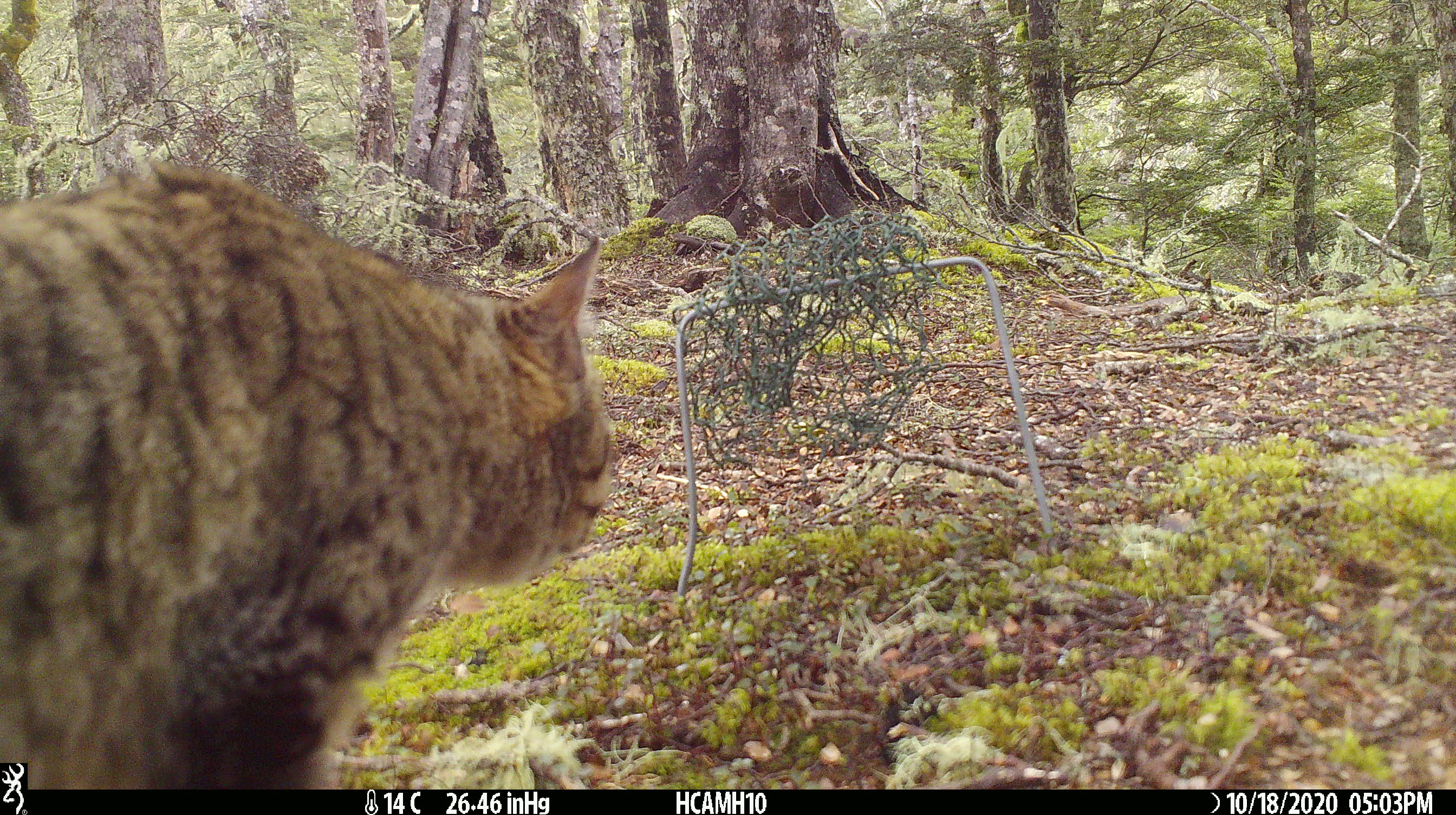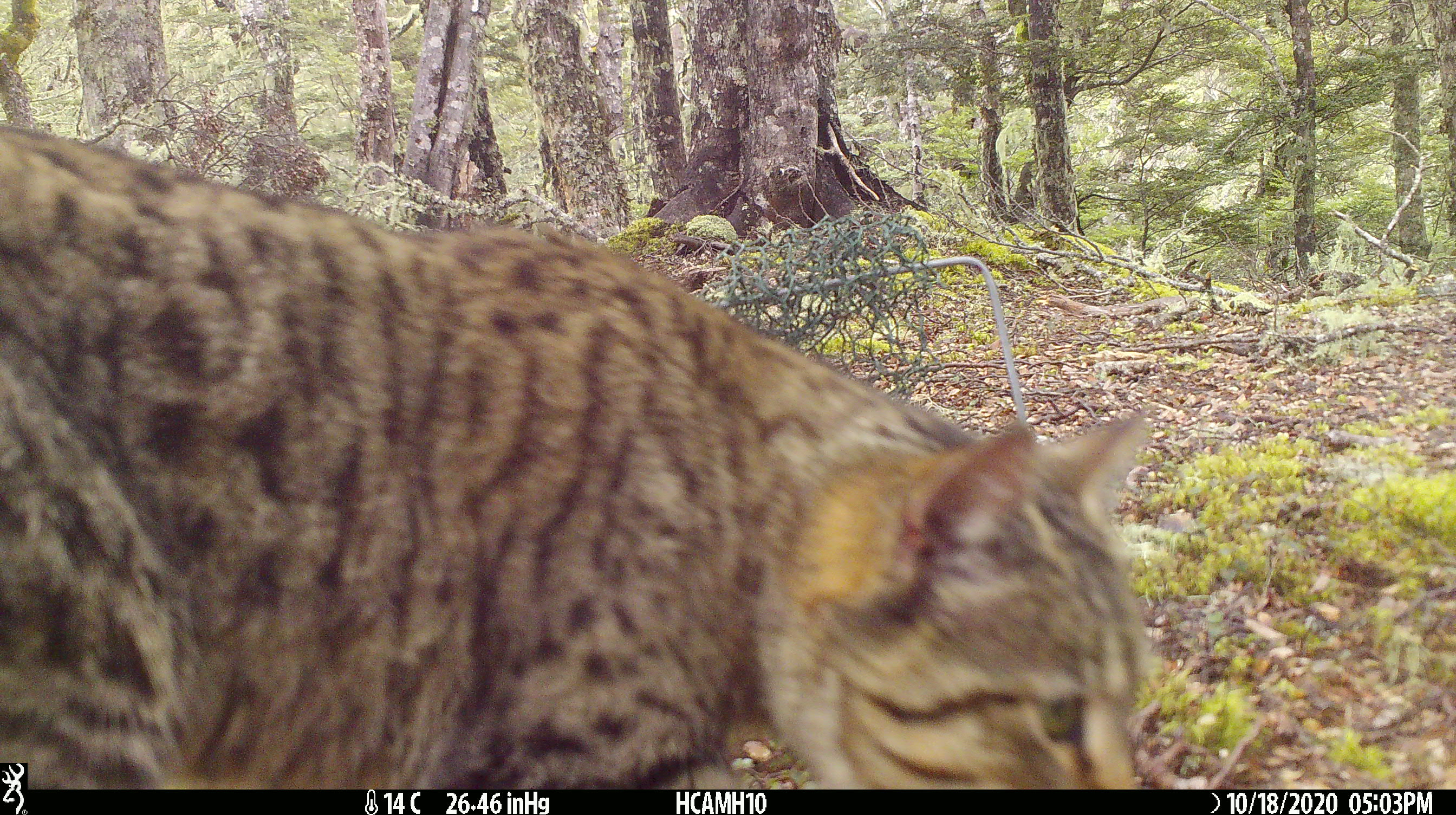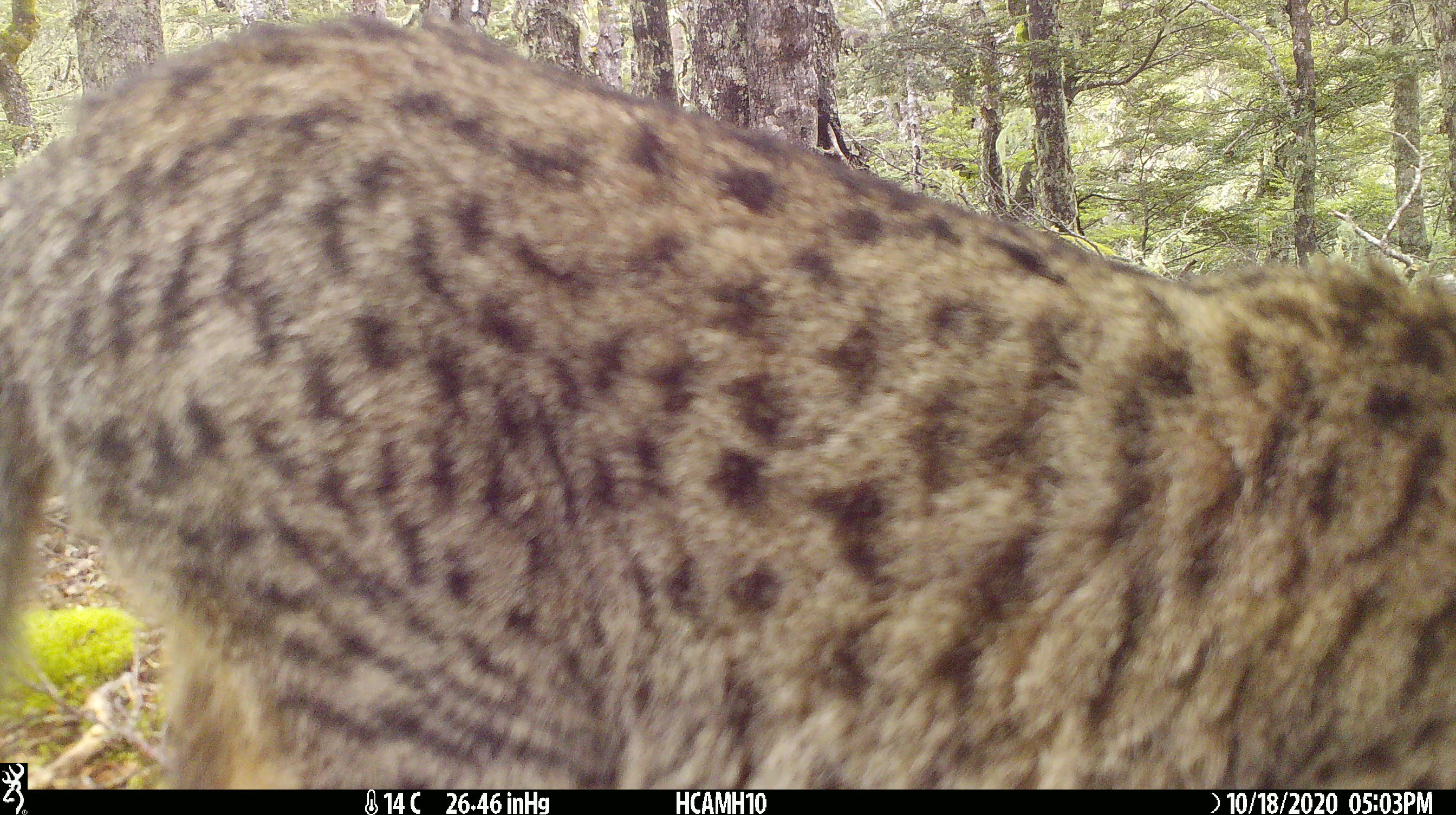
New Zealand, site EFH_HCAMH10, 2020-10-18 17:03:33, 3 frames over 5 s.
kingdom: Animalia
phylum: Chordata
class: Mammalia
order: Carnivora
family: Felidae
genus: Felis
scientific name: Felis catus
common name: domestic cat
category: cat